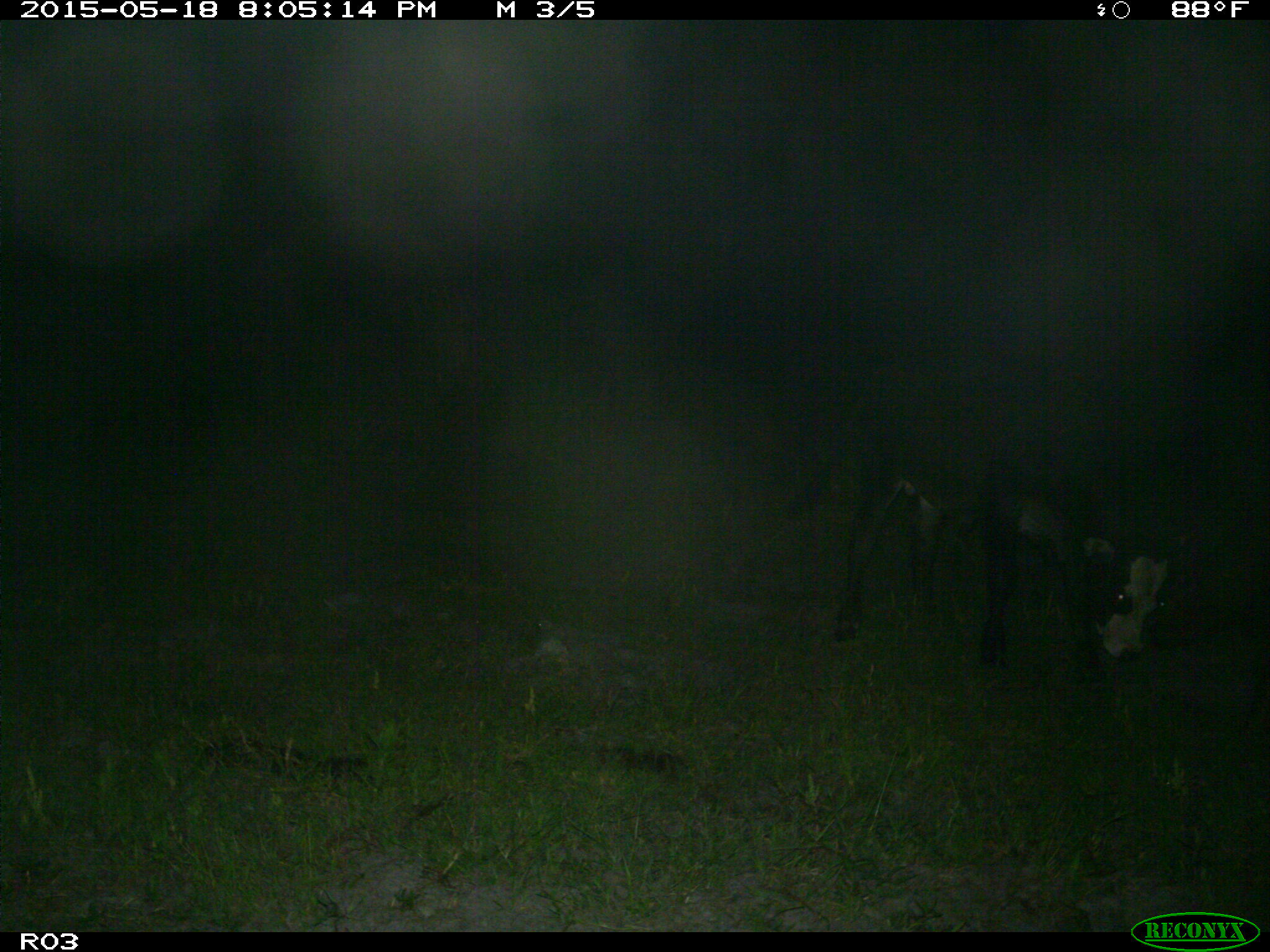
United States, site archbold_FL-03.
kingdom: Animalia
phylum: Chordata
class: Mammalia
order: Artiodactyla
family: Bovidae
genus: Bos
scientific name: Bos taurus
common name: domestic cow